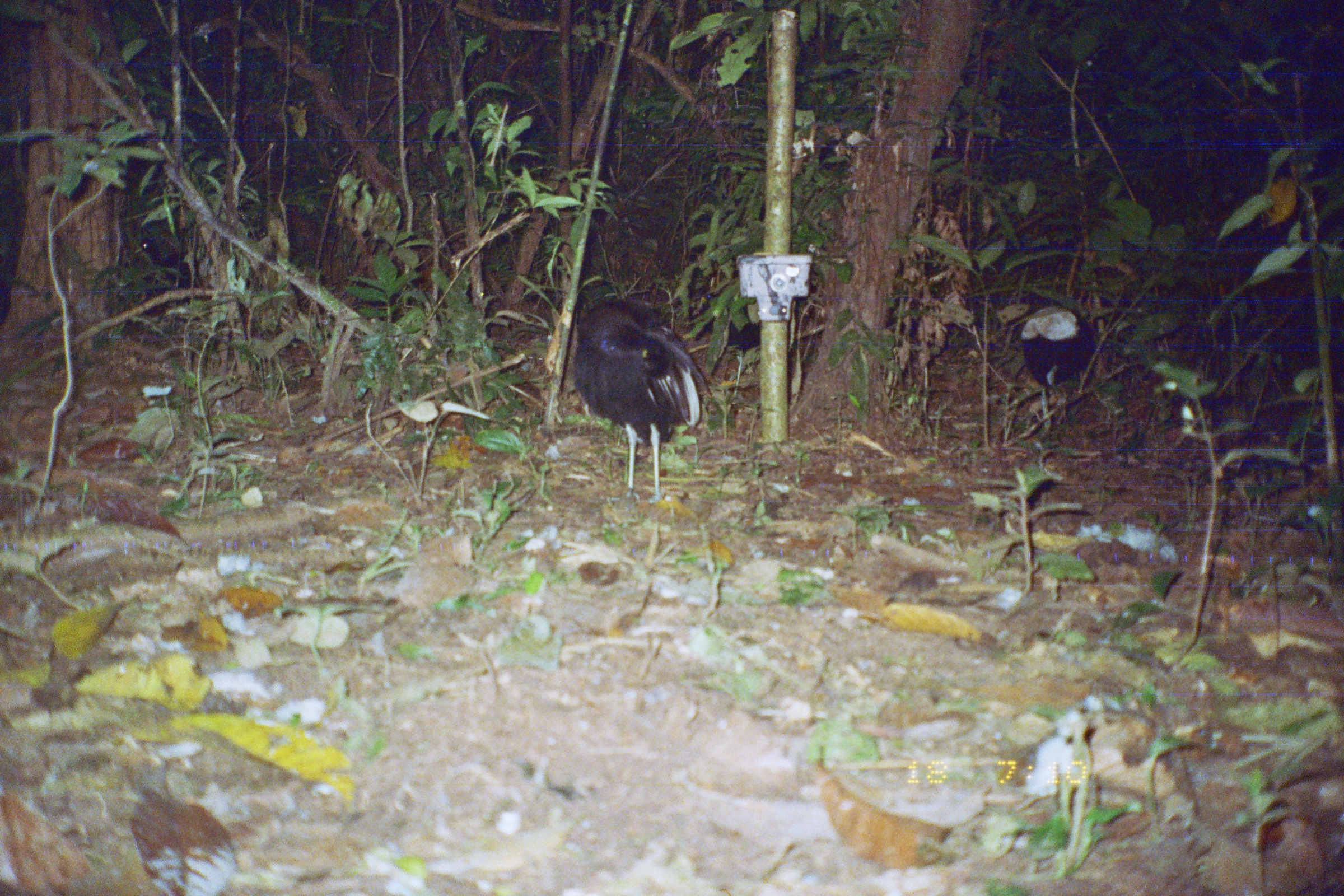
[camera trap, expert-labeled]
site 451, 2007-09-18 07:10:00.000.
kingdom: Animalia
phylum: Chordata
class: Aves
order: Gruiformes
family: Psophiidae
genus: Psophia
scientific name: Psophia leucoptera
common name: pale-winged trumpeter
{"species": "Psophia leucoptera (pale-winged trumpeter)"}